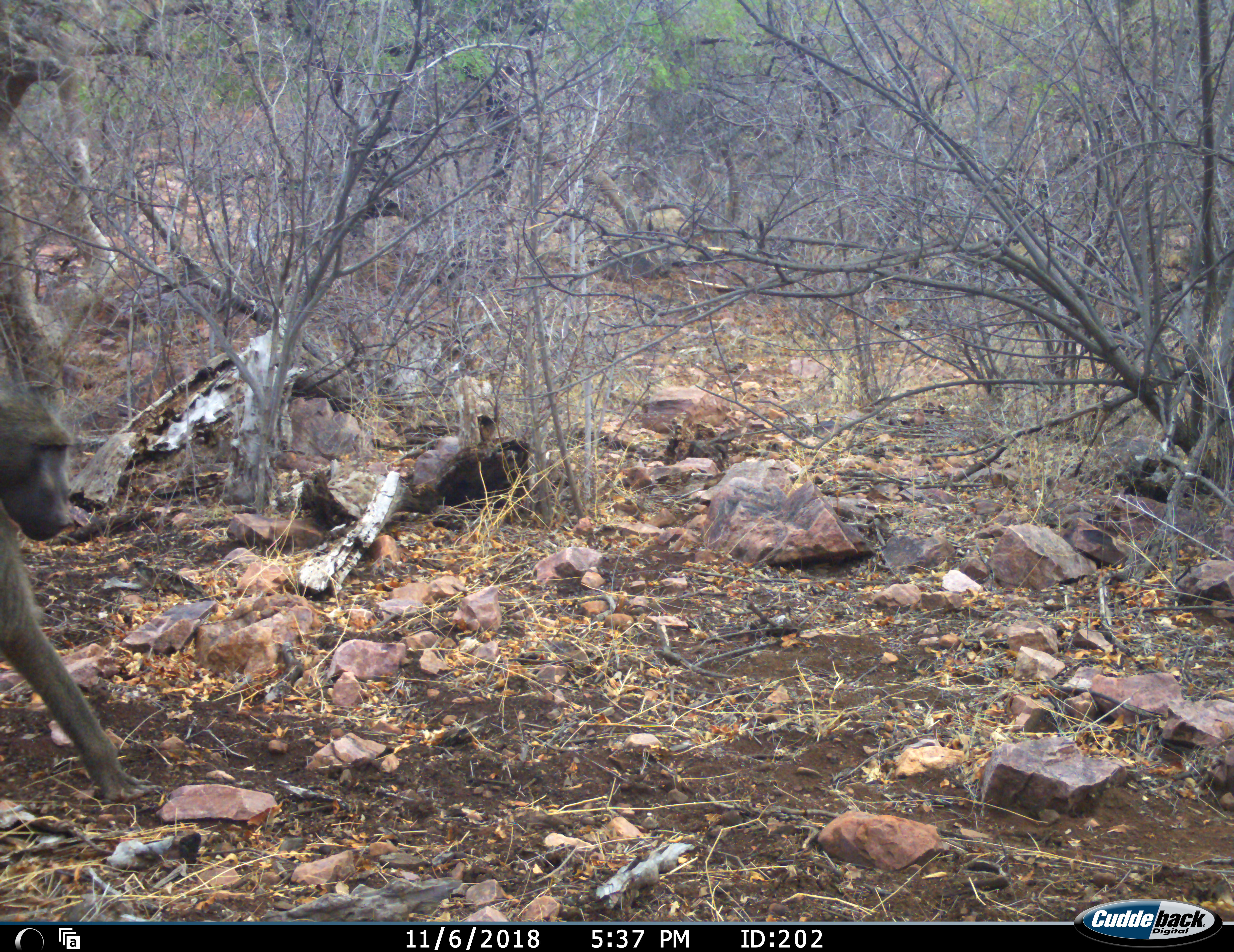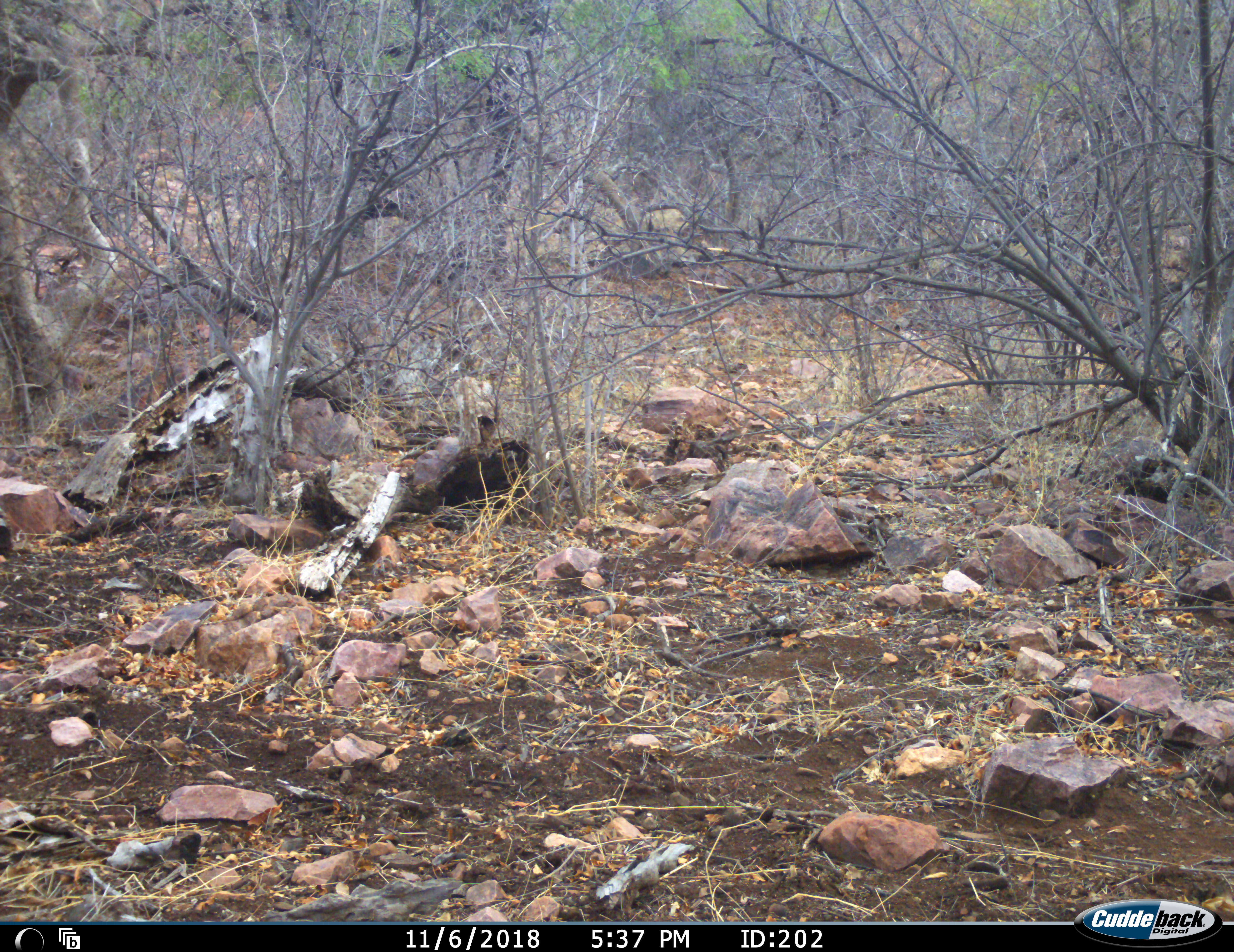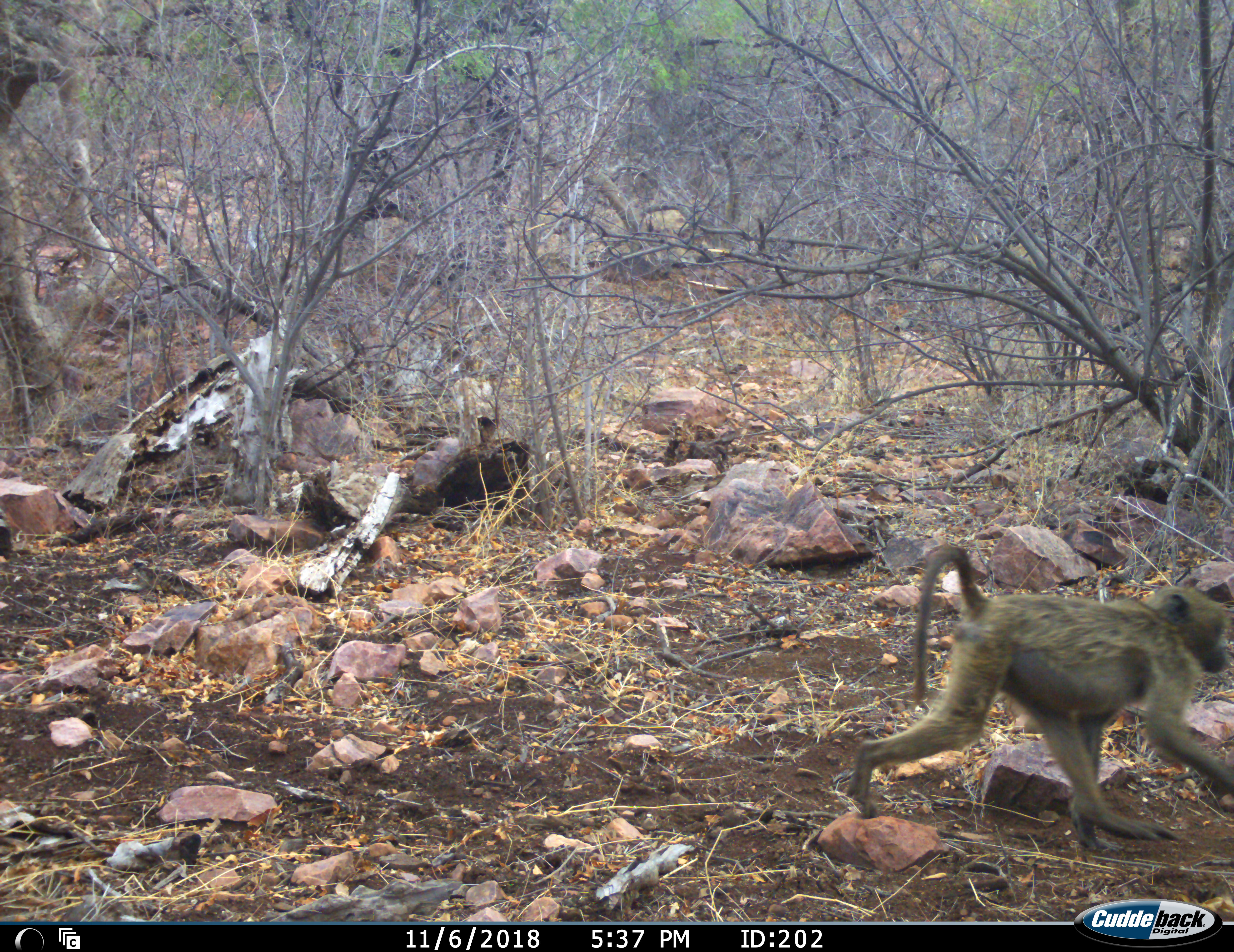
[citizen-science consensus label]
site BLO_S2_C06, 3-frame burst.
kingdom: Animalia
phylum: Chordata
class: Mammalia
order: Primates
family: Cercopithecidae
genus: Papio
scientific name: Papio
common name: baboon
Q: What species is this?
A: Baboon (Papio).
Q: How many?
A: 2.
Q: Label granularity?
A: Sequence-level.